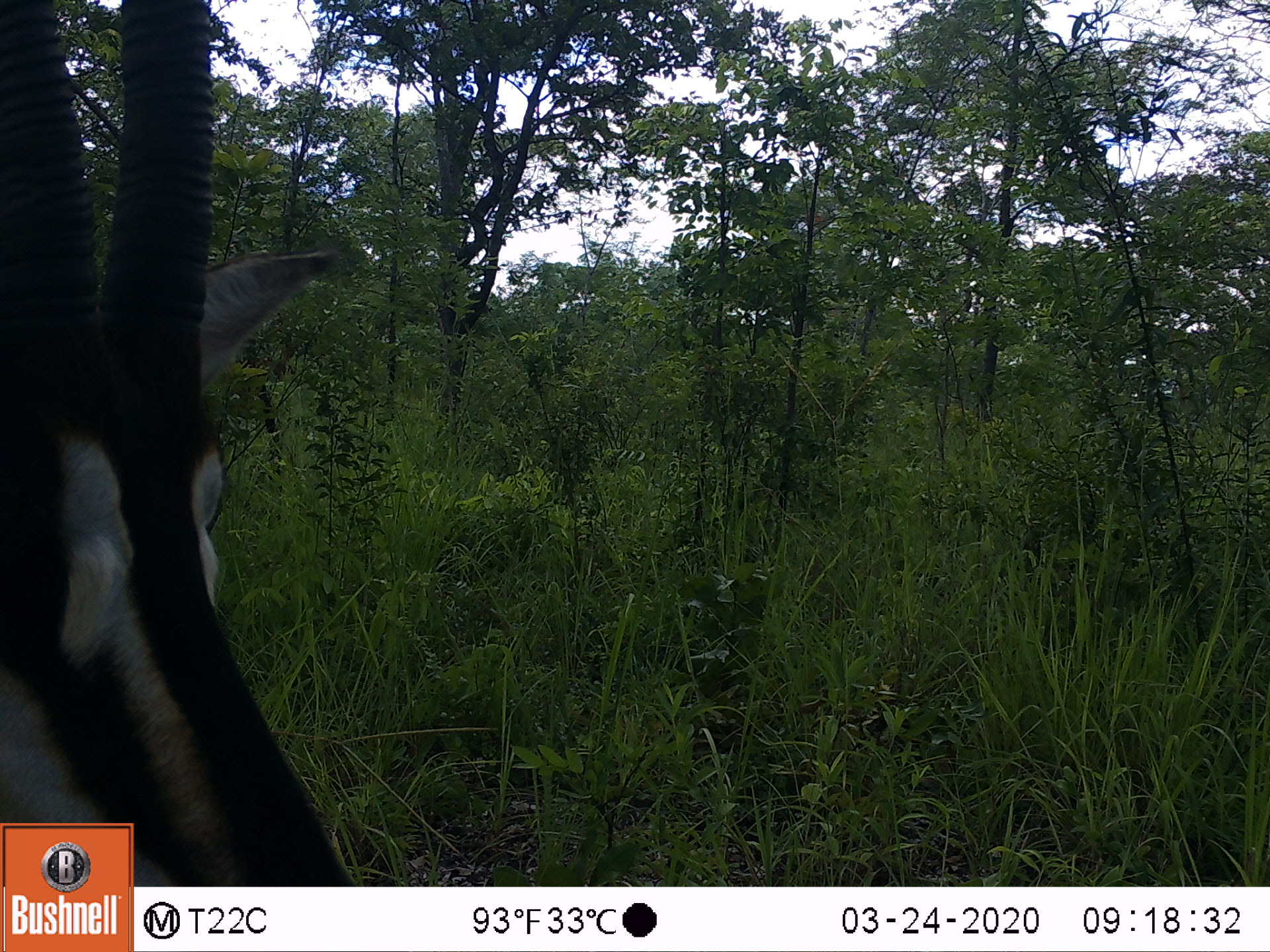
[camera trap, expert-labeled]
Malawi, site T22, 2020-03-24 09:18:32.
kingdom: Animalia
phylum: Chordata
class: Mammalia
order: Artiodactyla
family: Bovidae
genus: Hippotragus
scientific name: Hippotragus niger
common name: sable antelope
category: sable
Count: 1.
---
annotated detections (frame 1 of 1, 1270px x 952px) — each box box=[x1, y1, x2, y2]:
sable: box=[0, 25, 325, 818]